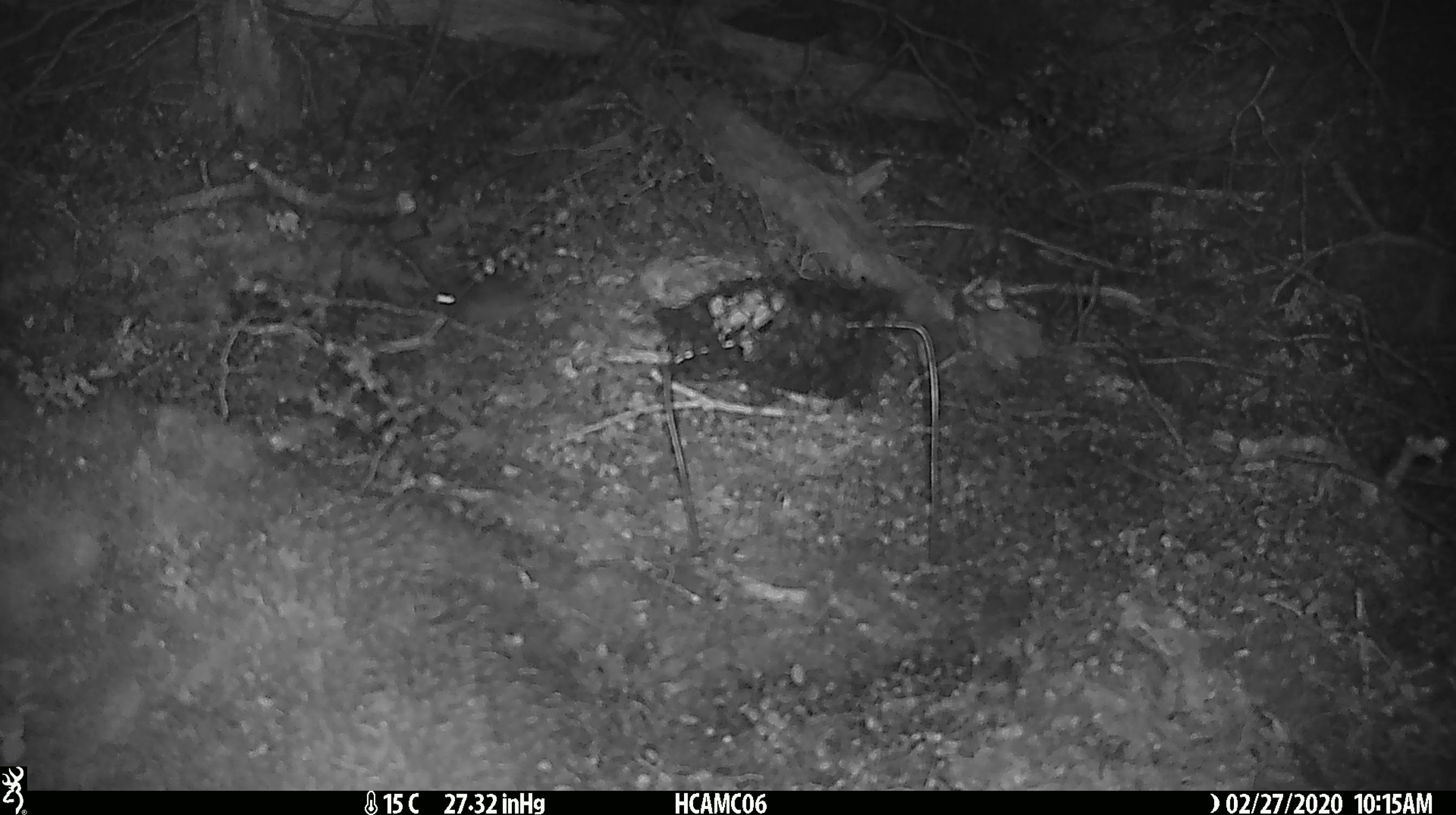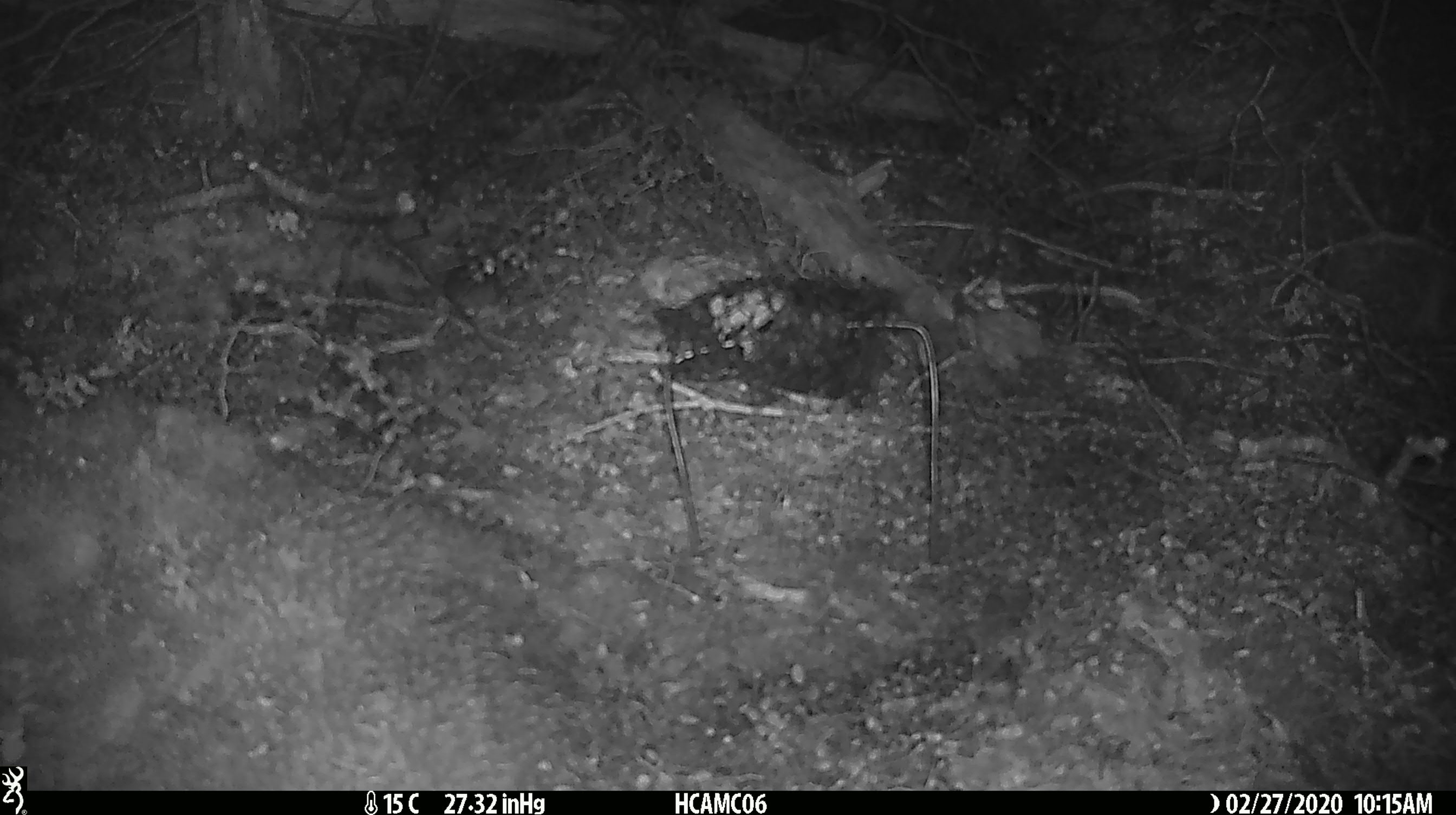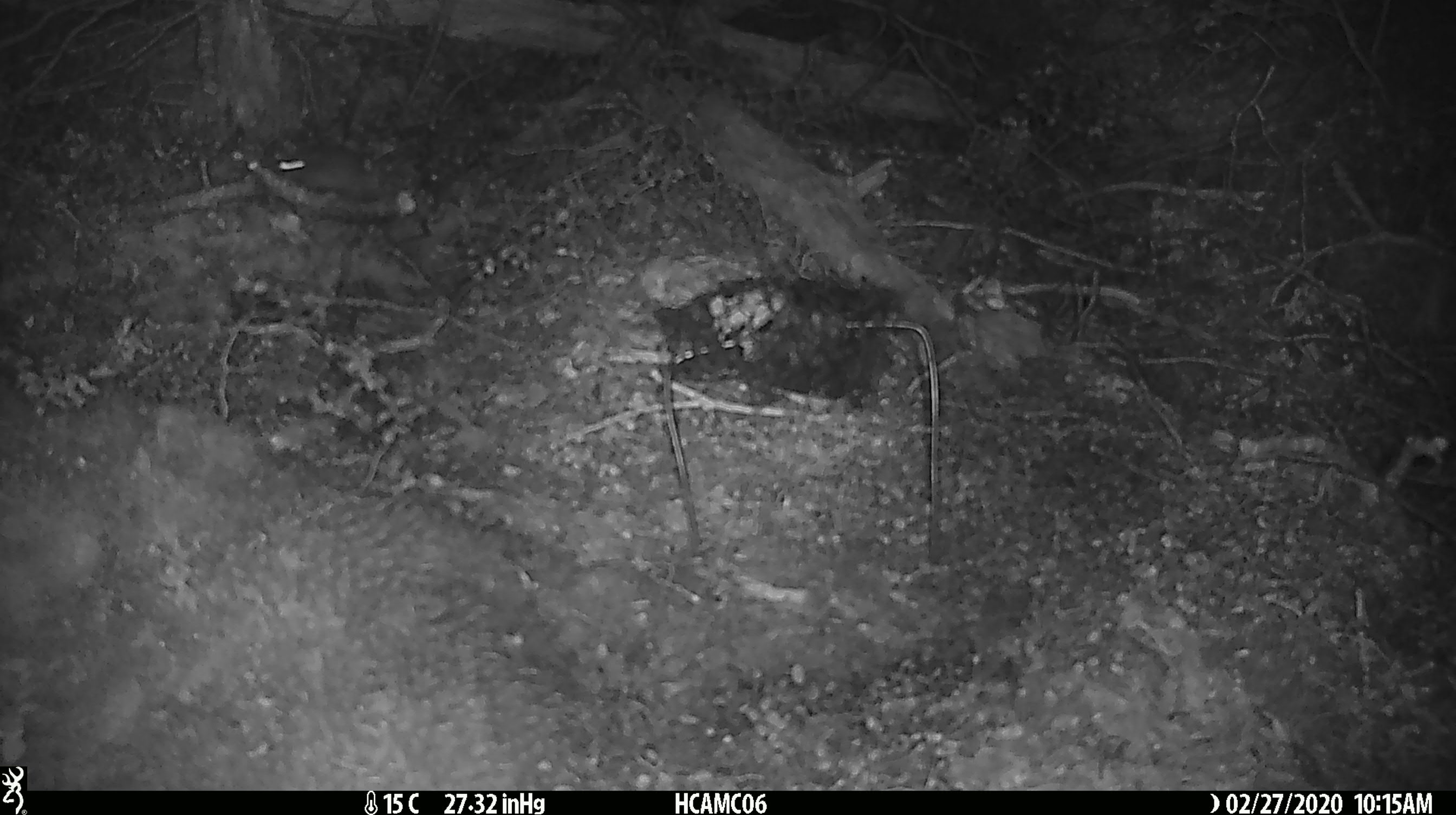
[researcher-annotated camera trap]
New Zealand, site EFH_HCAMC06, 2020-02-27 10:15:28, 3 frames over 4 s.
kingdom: Animalia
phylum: Chordata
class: Mammalia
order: Rodentia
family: Muridae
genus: Mus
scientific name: Mus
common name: mouse